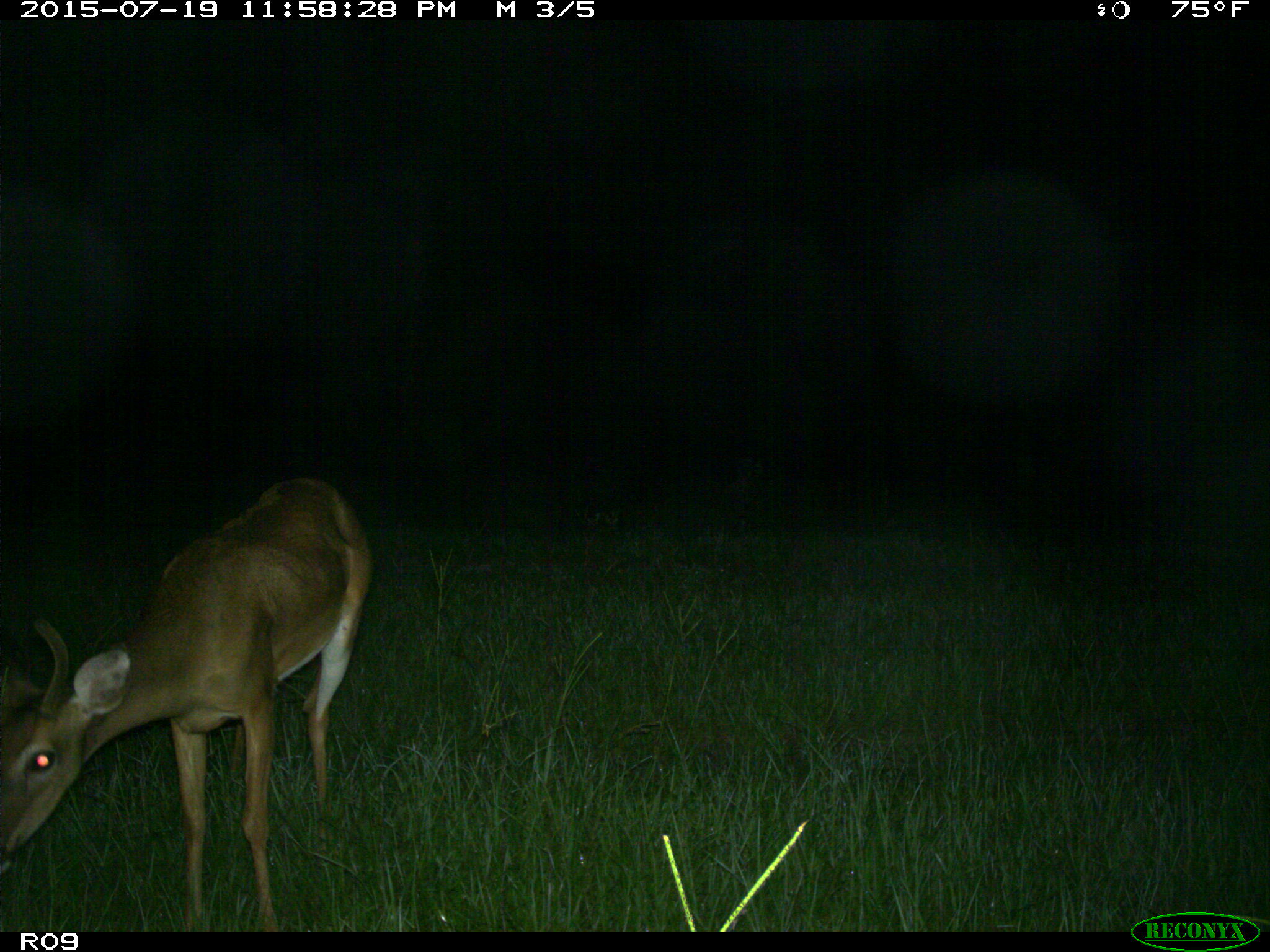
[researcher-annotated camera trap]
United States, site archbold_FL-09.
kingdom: Animalia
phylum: Chordata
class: Mammalia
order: Artiodactyla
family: Cervidae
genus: Odocoileus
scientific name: Odocoileus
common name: deer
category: unidentified deer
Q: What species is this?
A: Unidentified deer (deer) (Odocoileus).